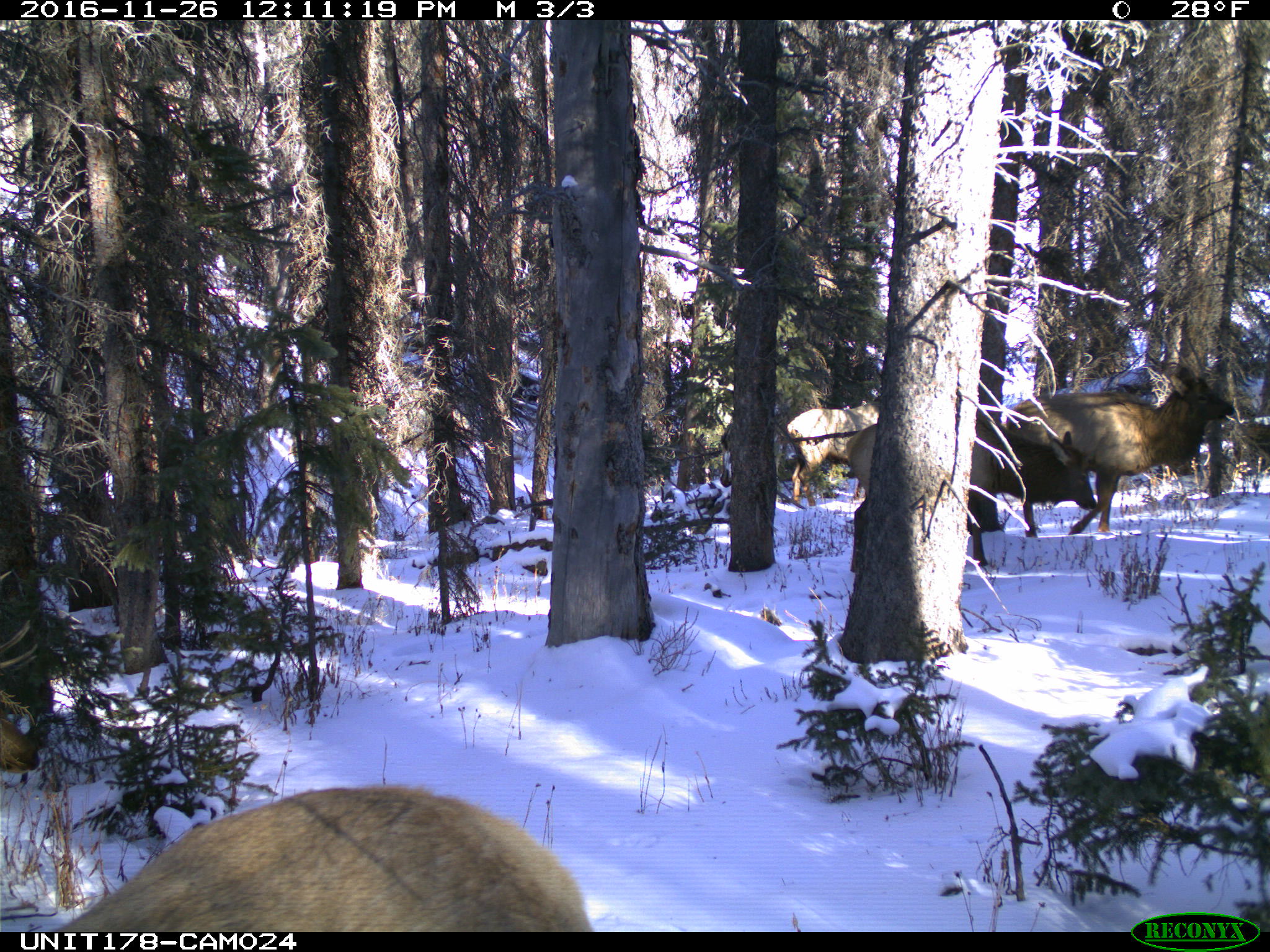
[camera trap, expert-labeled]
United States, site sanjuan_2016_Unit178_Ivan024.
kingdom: Animalia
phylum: Chordata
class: Mammalia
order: Artiodactyla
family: Cervidae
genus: Cervus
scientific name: Cervus elaphus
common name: red deer